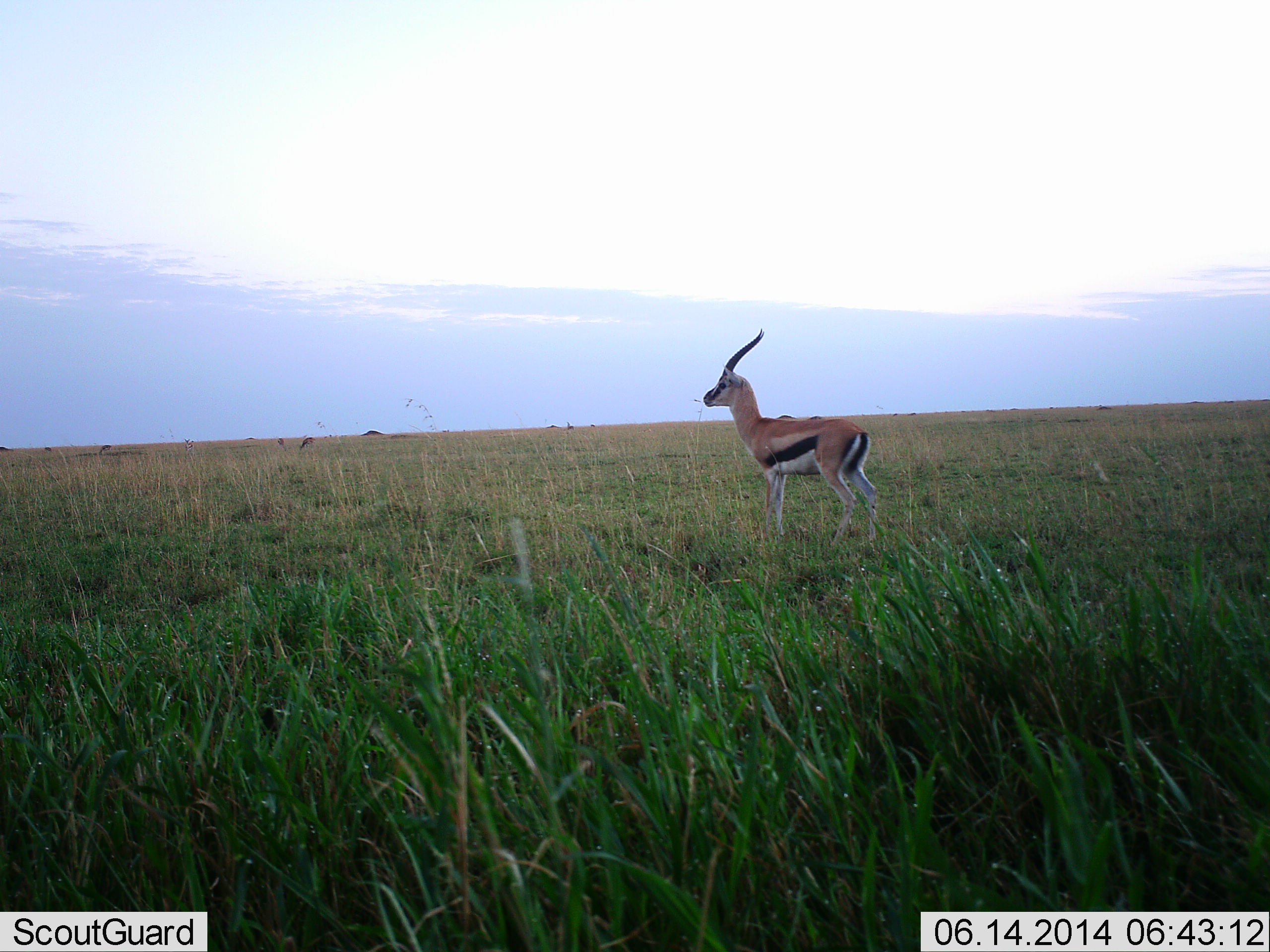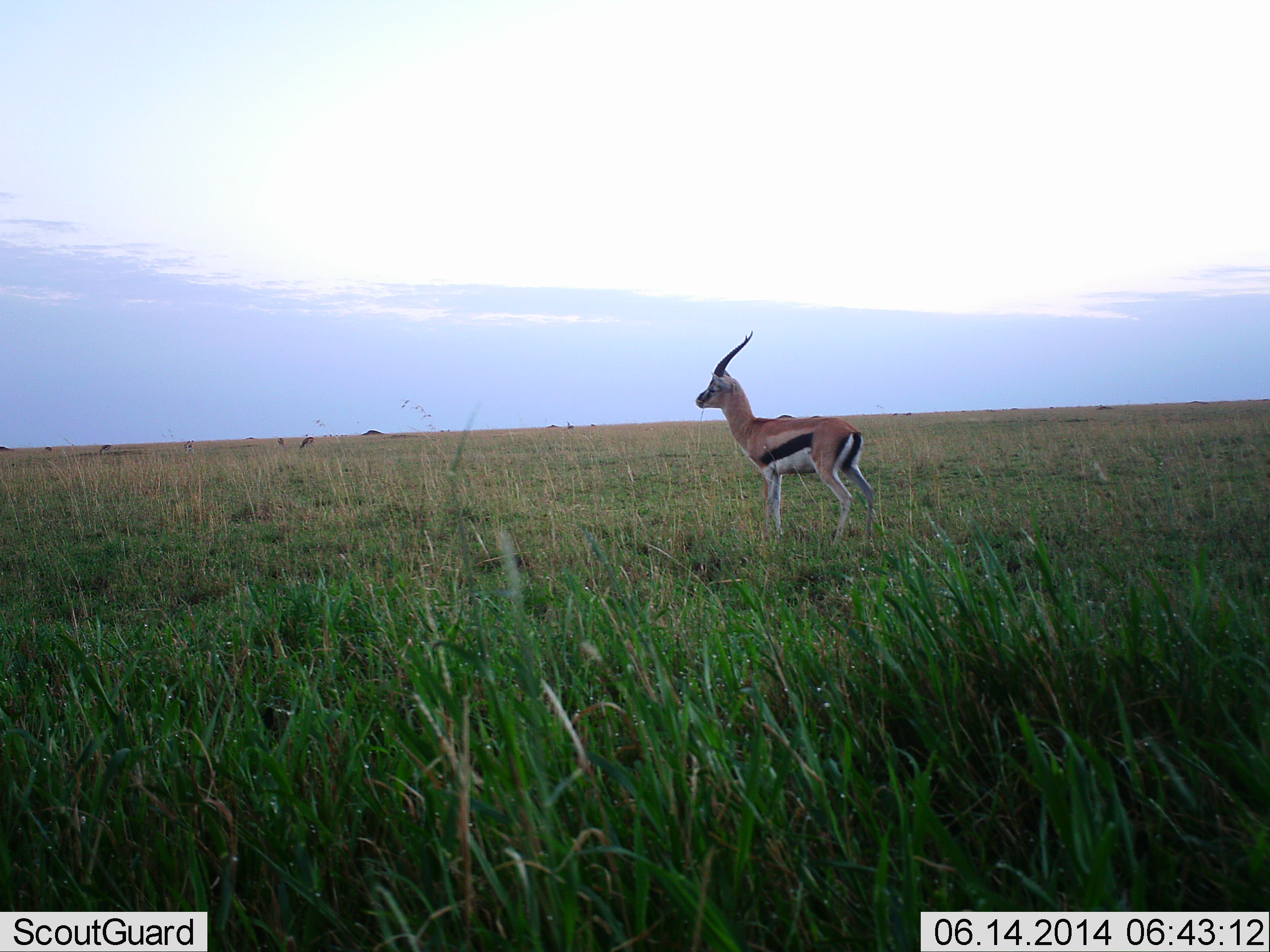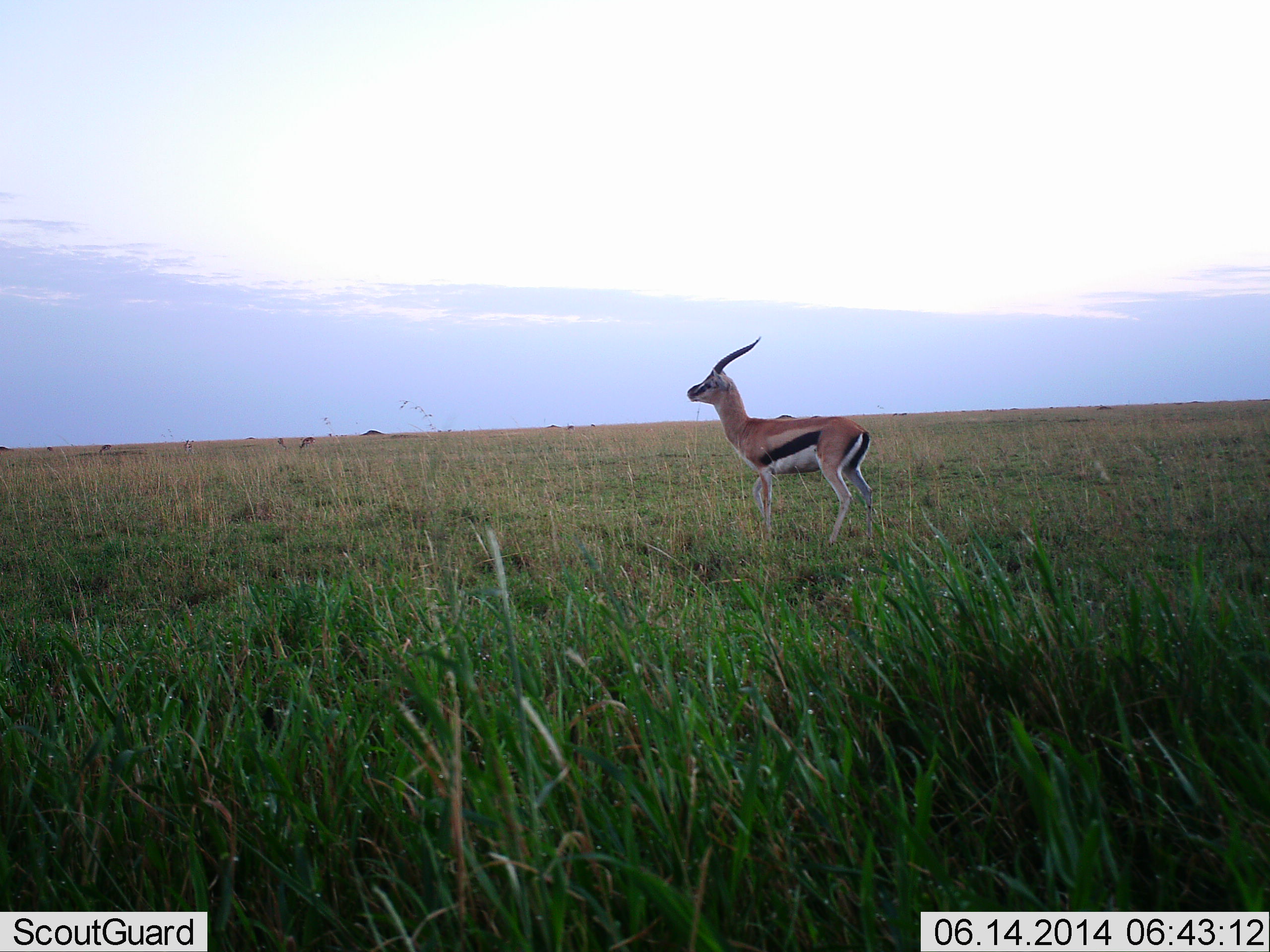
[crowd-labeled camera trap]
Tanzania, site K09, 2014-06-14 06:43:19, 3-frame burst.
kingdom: Animalia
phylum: Chordata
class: Mammalia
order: Artiodactyla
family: Bovidae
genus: Eudorcas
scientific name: Eudorcas thomsonii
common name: thomson's gazelle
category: gazellethomsons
Gazellethomsons (thomson's gazelle) (Eudorcas thomsonii), count 1. Behavior (volunteer vote fractions): standing 100%, resting 0%, moving 0%, interacting 10%. Young present (vote fraction): 0%. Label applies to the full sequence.